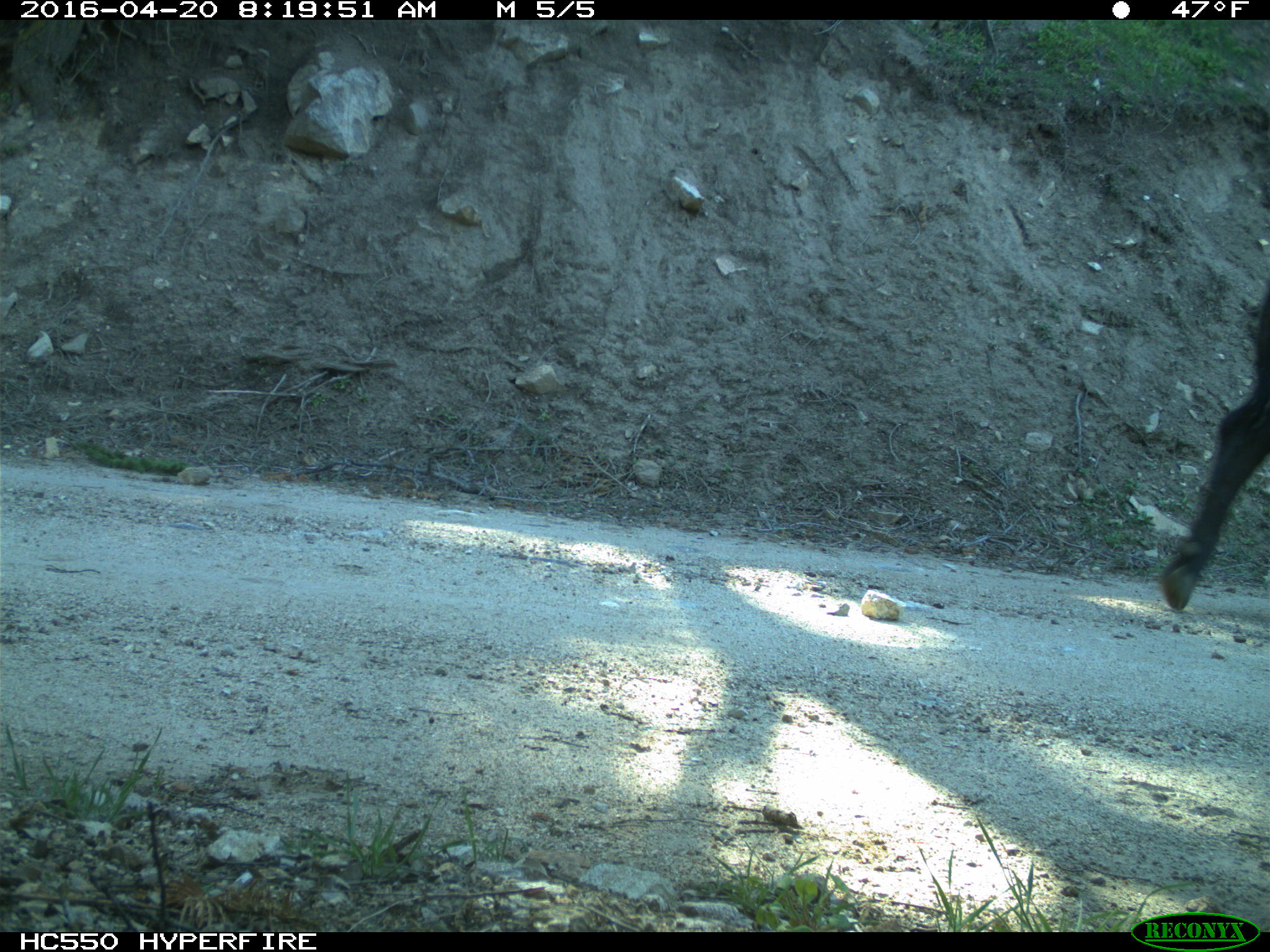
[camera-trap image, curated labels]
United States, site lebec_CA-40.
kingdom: Animalia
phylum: Chordata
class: Mammalia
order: Artiodactyla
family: Bovidae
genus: Bos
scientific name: Bos taurus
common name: domestic cow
Bos taurus (domestic cow).